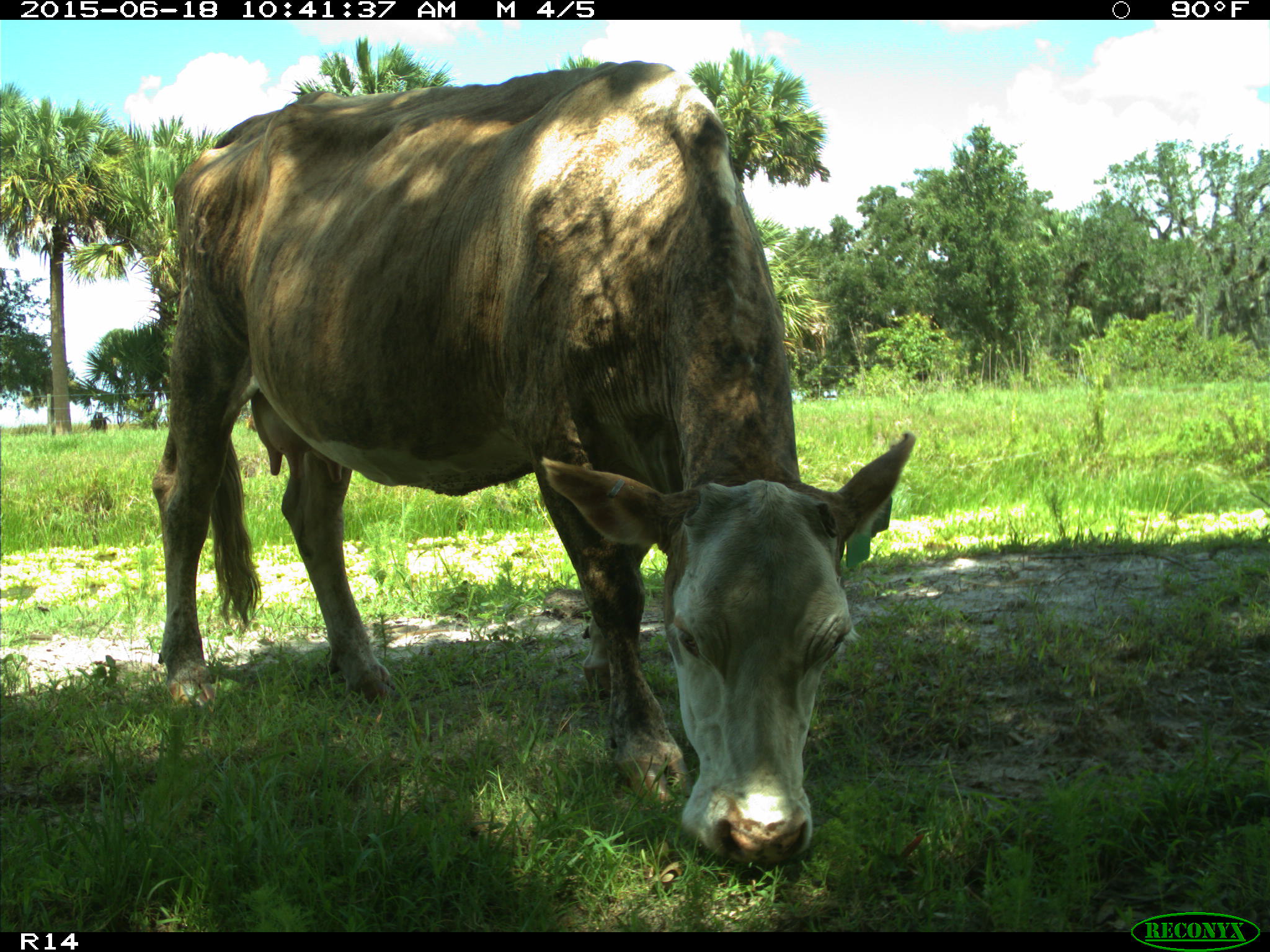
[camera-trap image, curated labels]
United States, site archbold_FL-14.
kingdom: Animalia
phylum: Chordata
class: Mammalia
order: Artiodactyla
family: Bovidae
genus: Bos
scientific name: Bos taurus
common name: domestic cow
Bos taurus (domestic cow).